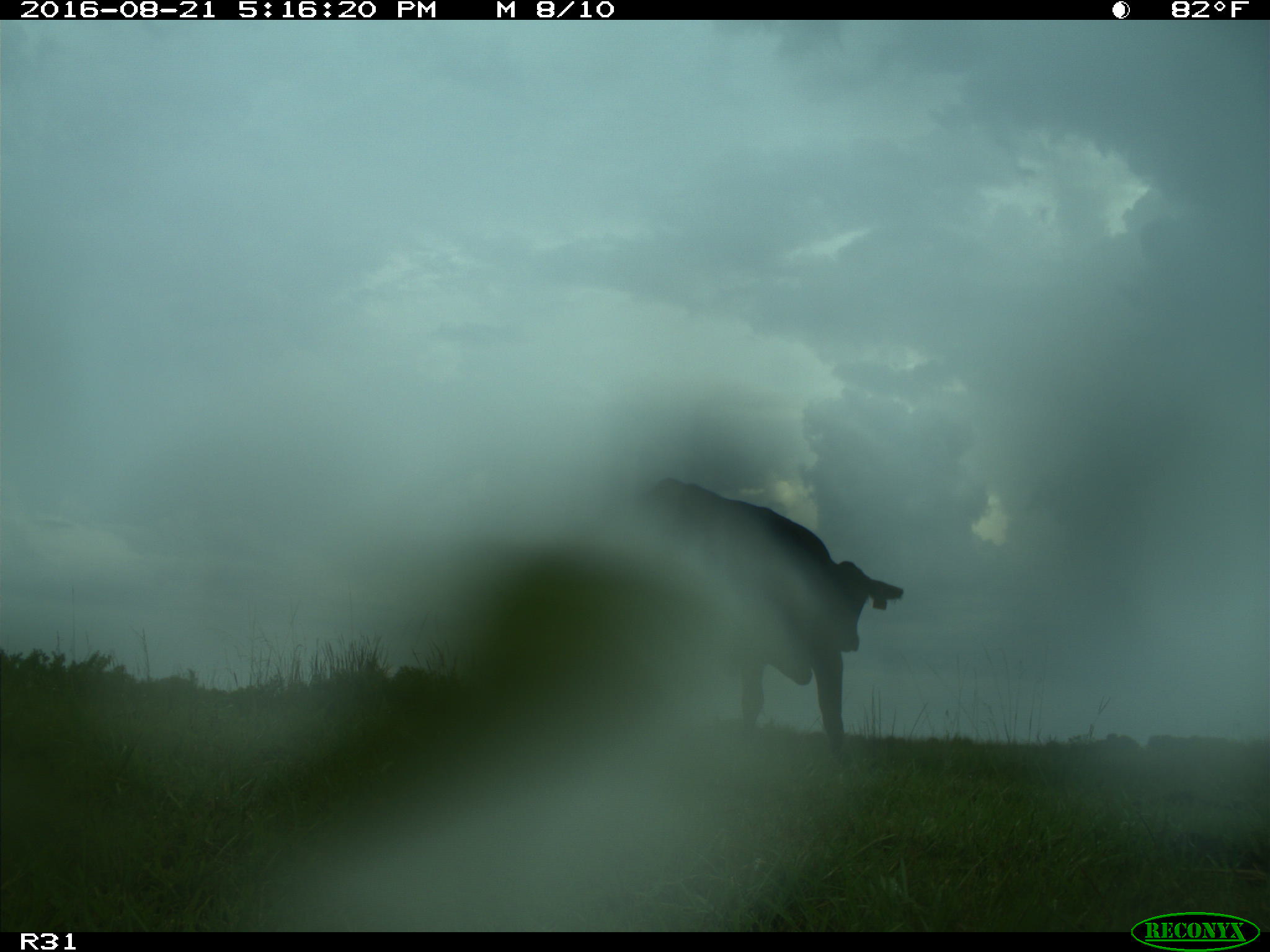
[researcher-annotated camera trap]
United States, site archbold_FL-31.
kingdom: Animalia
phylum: Chordata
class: Mammalia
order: Artiodactyla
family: Bovidae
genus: Bos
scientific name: Bos taurus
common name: domestic cow